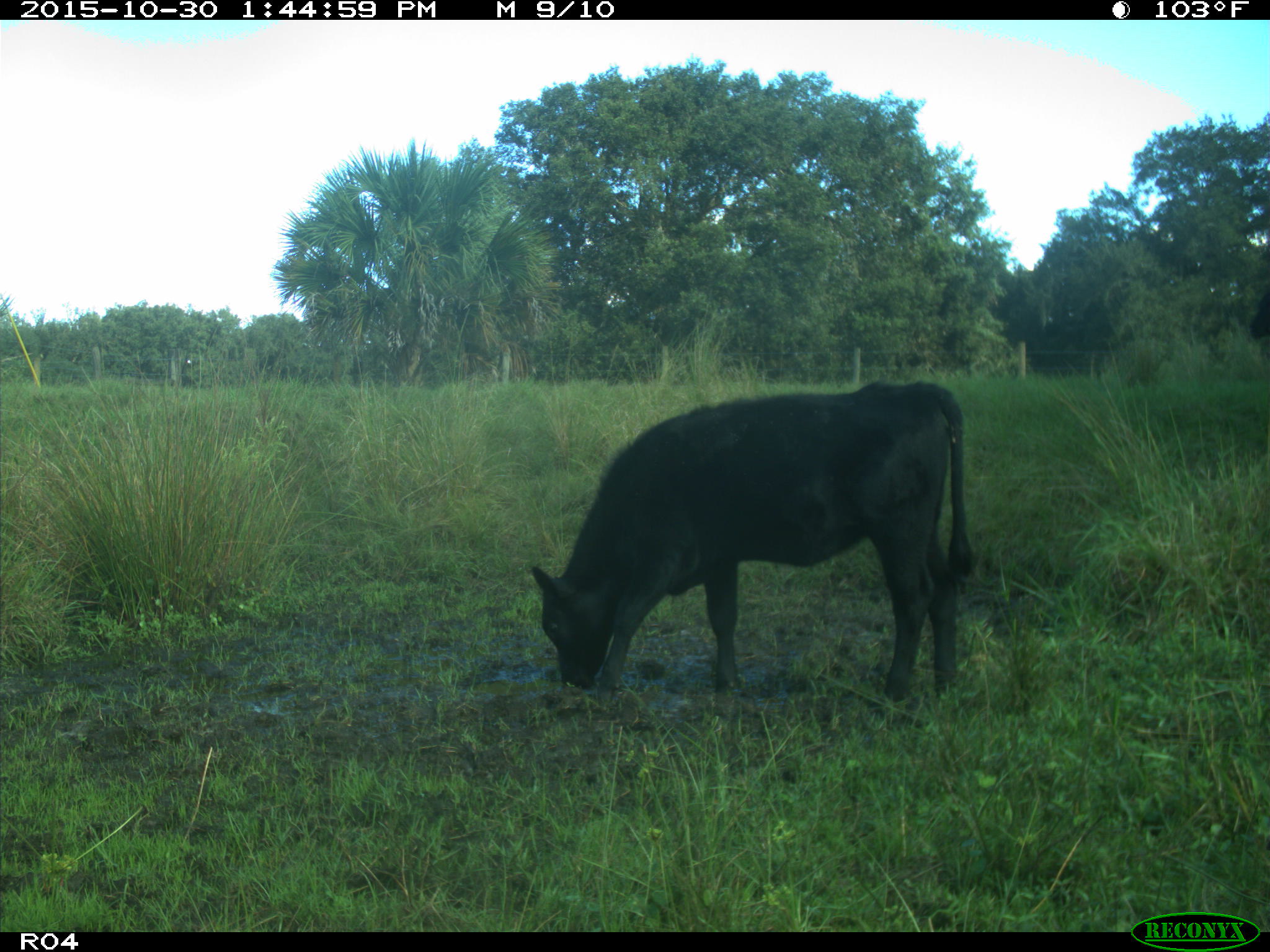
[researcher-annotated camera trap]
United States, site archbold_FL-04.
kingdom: Animalia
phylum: Chordata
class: Mammalia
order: Artiodactyla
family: Bovidae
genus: Bos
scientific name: Bos taurus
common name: domestic cow